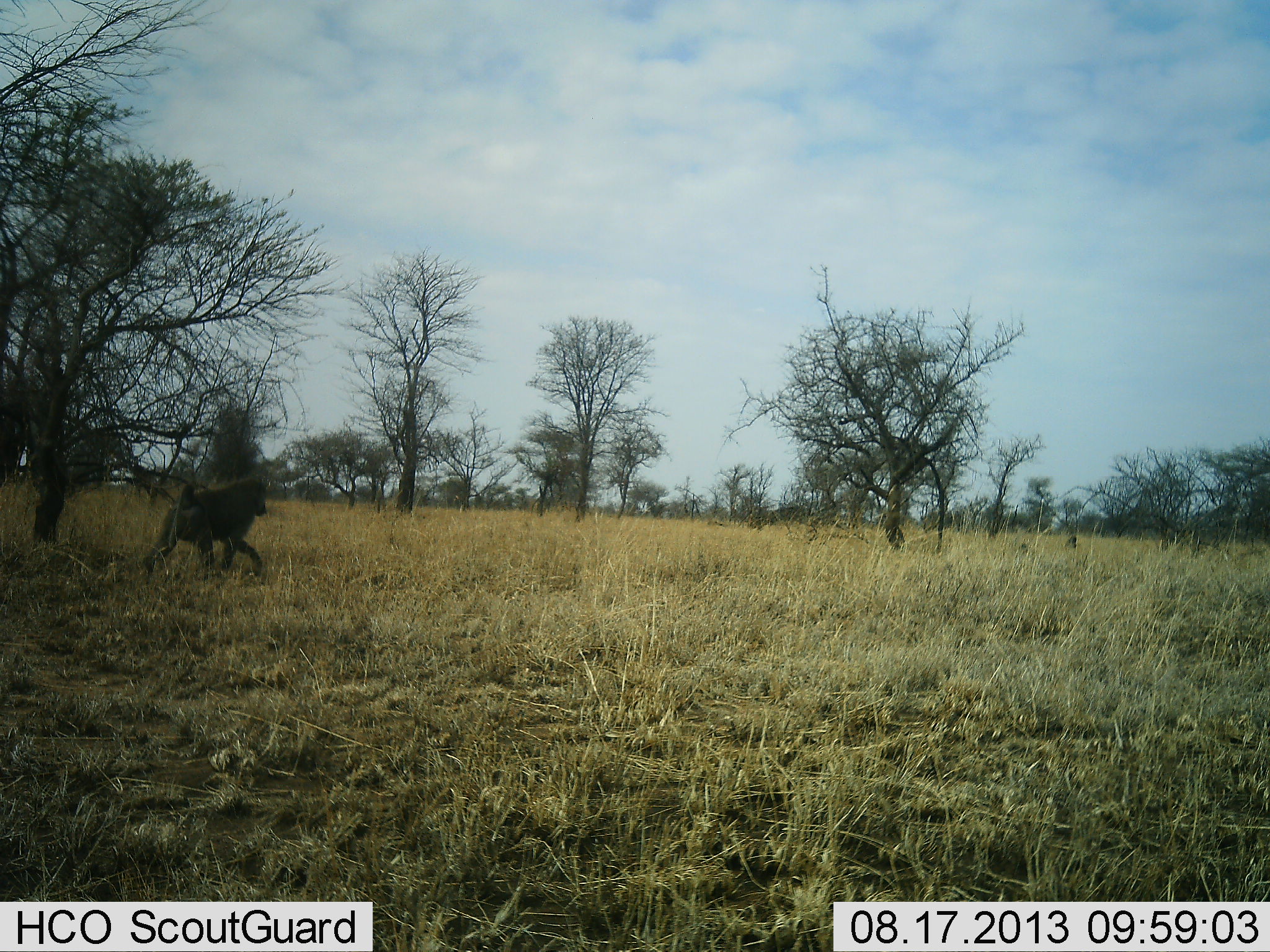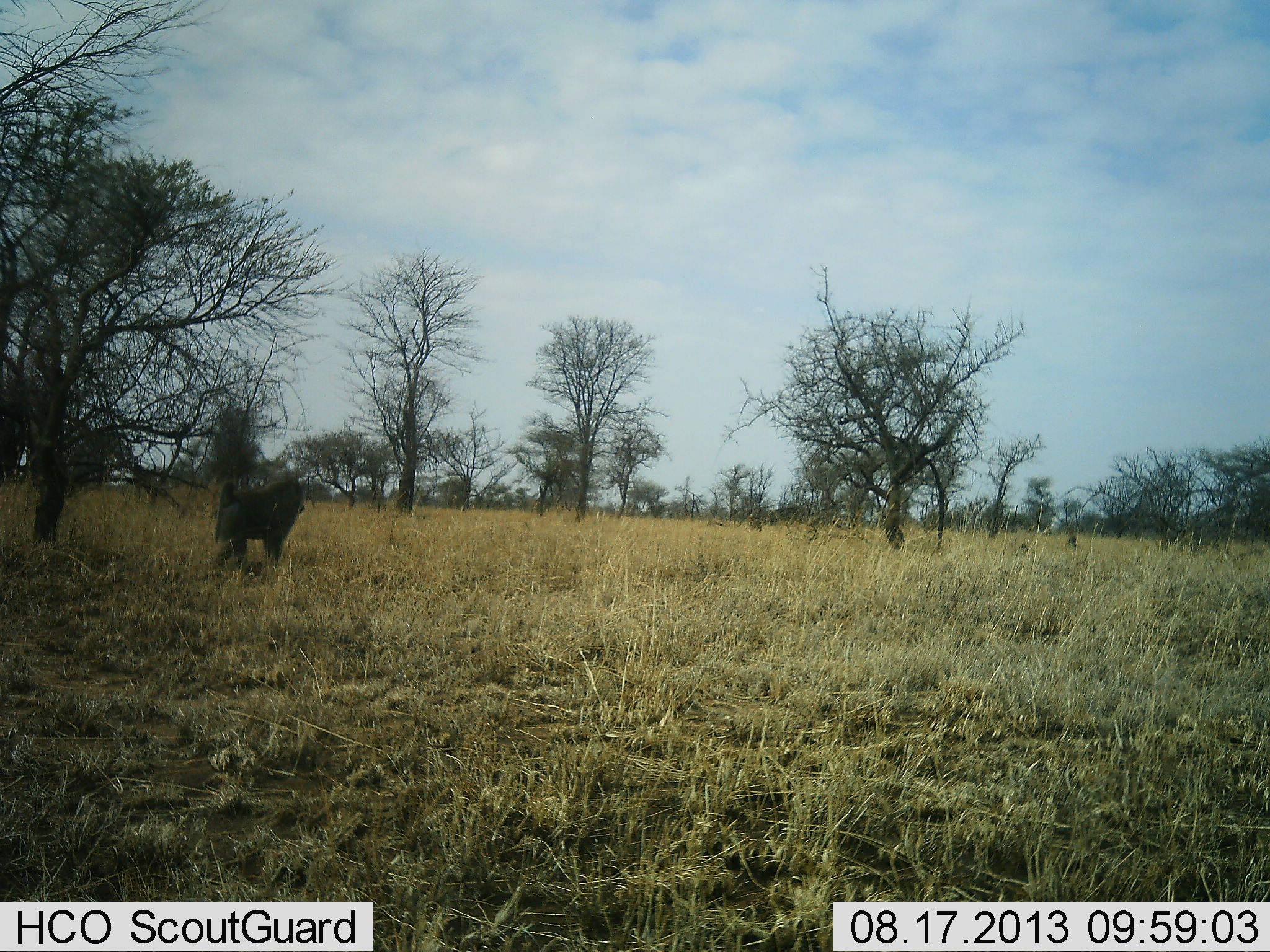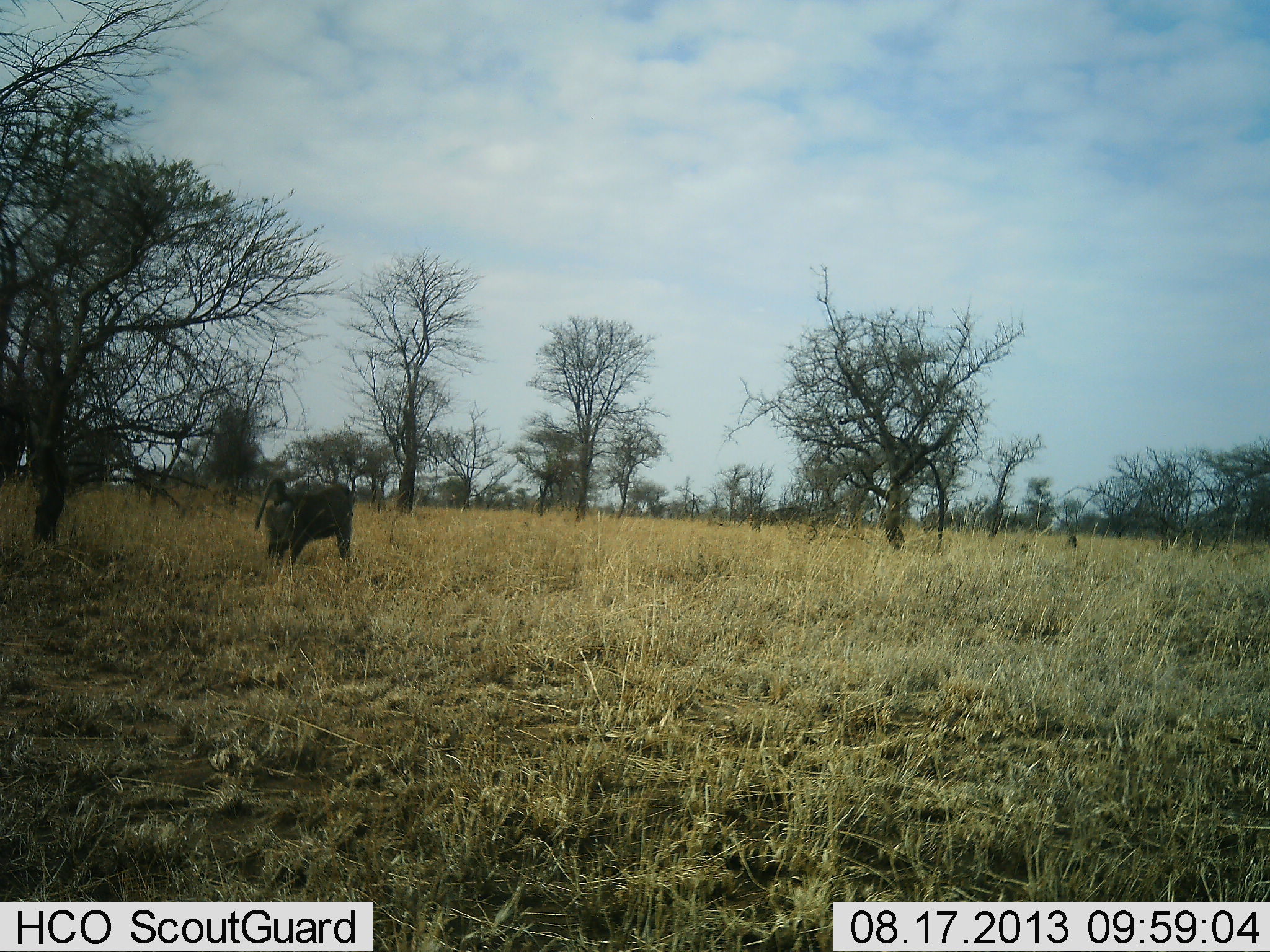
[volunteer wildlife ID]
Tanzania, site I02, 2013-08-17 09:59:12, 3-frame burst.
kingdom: Animalia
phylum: Chordata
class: Mammalia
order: Primates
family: Cercopithecidae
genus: Papio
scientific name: Papio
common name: baboon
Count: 1.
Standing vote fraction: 0%.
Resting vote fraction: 0%.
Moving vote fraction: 100%.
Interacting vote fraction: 0%.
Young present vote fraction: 0%.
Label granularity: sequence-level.